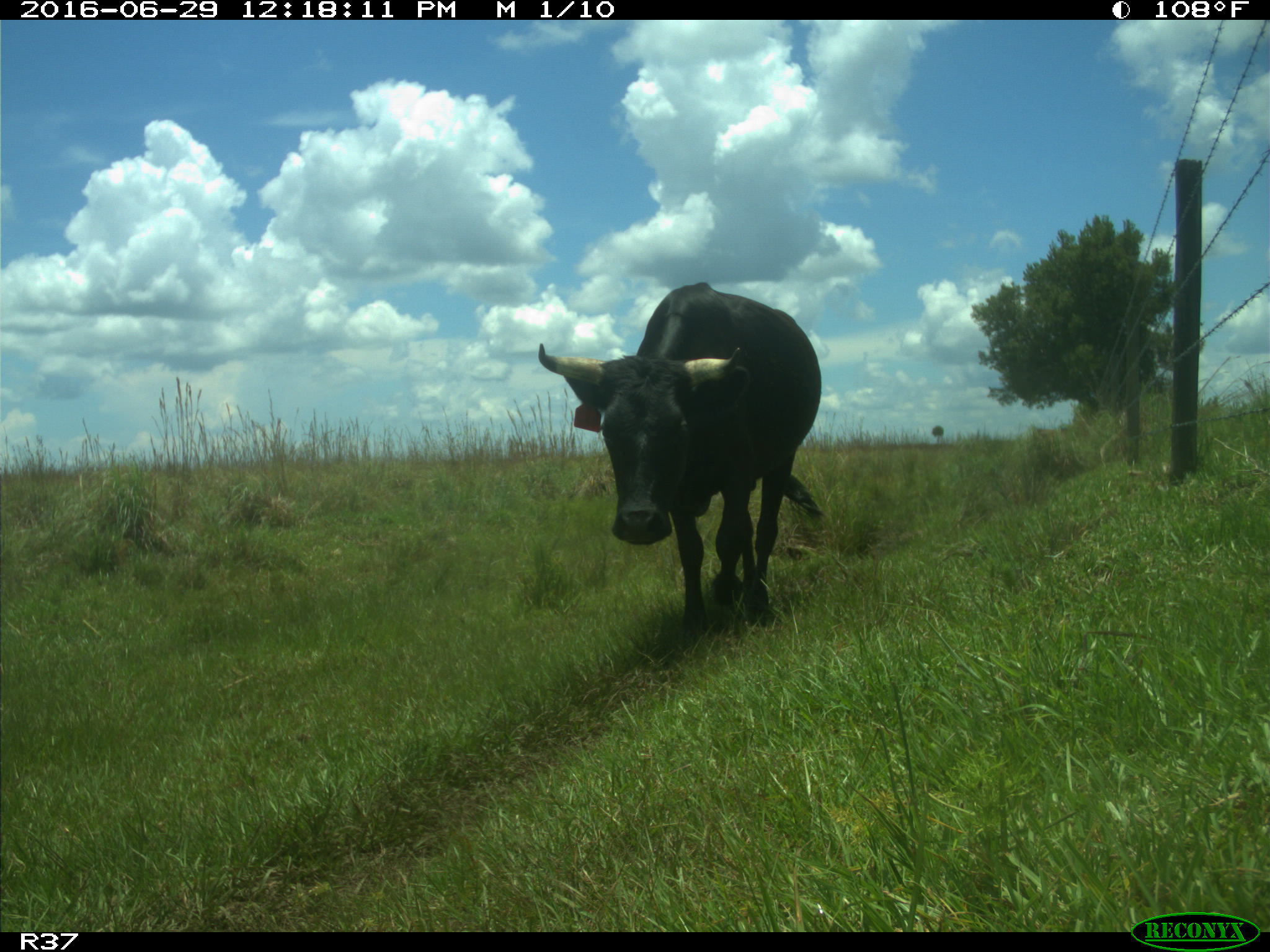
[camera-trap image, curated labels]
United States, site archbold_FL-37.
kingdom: Animalia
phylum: Chordata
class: Mammalia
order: Artiodactyla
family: Bovidae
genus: Bos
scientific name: Bos taurus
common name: domestic cow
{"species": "Bos taurus (domestic cow)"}